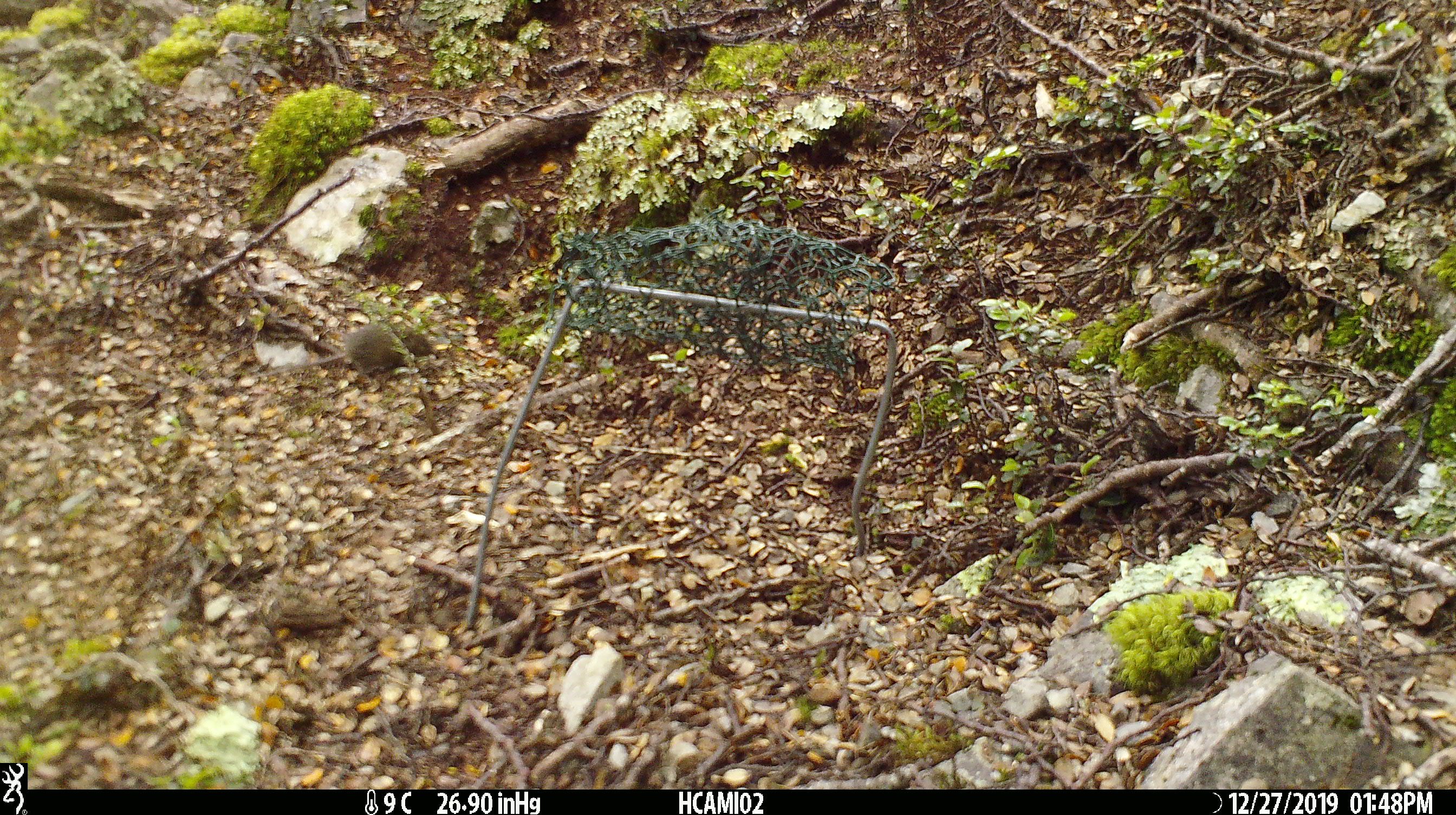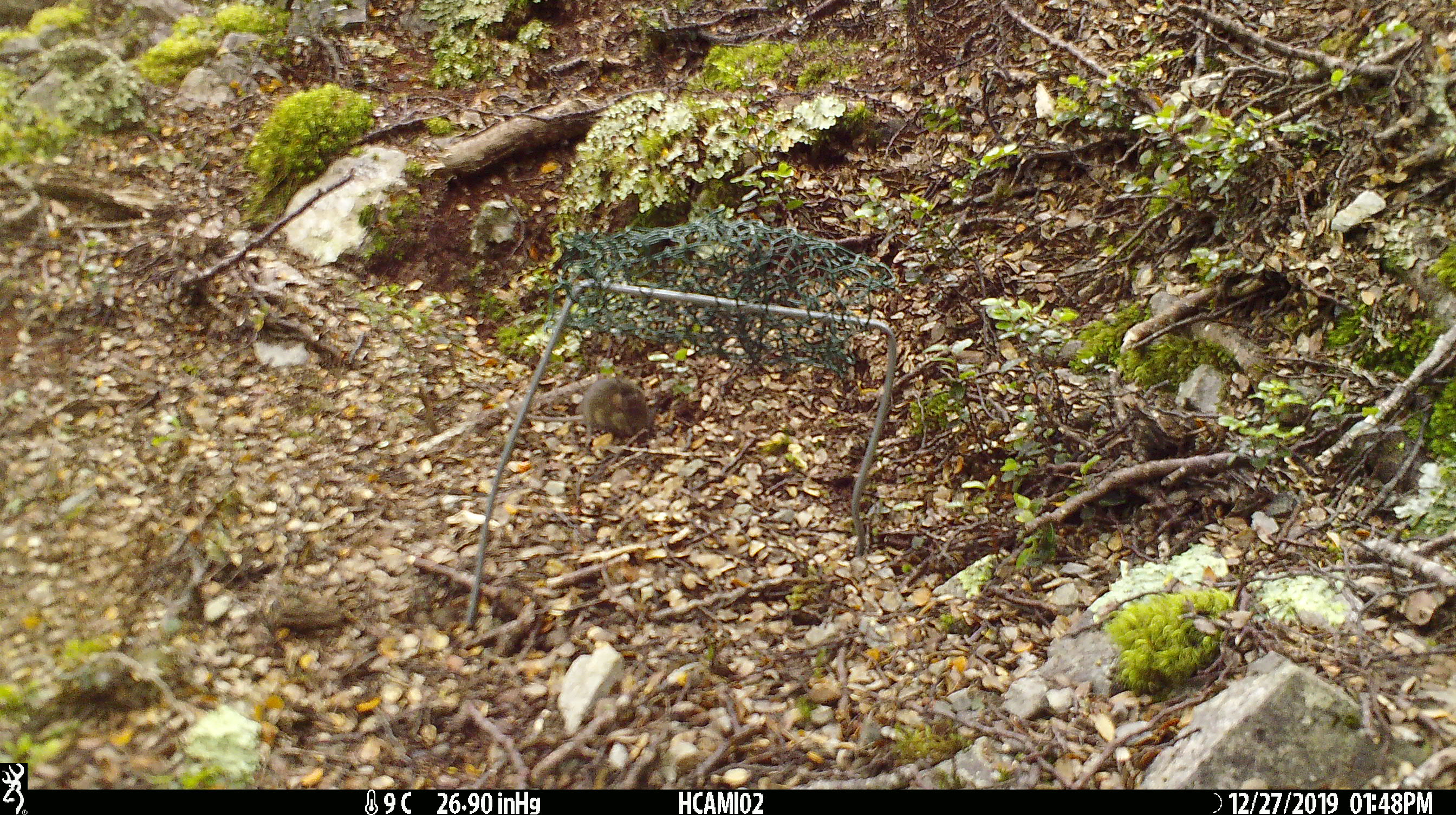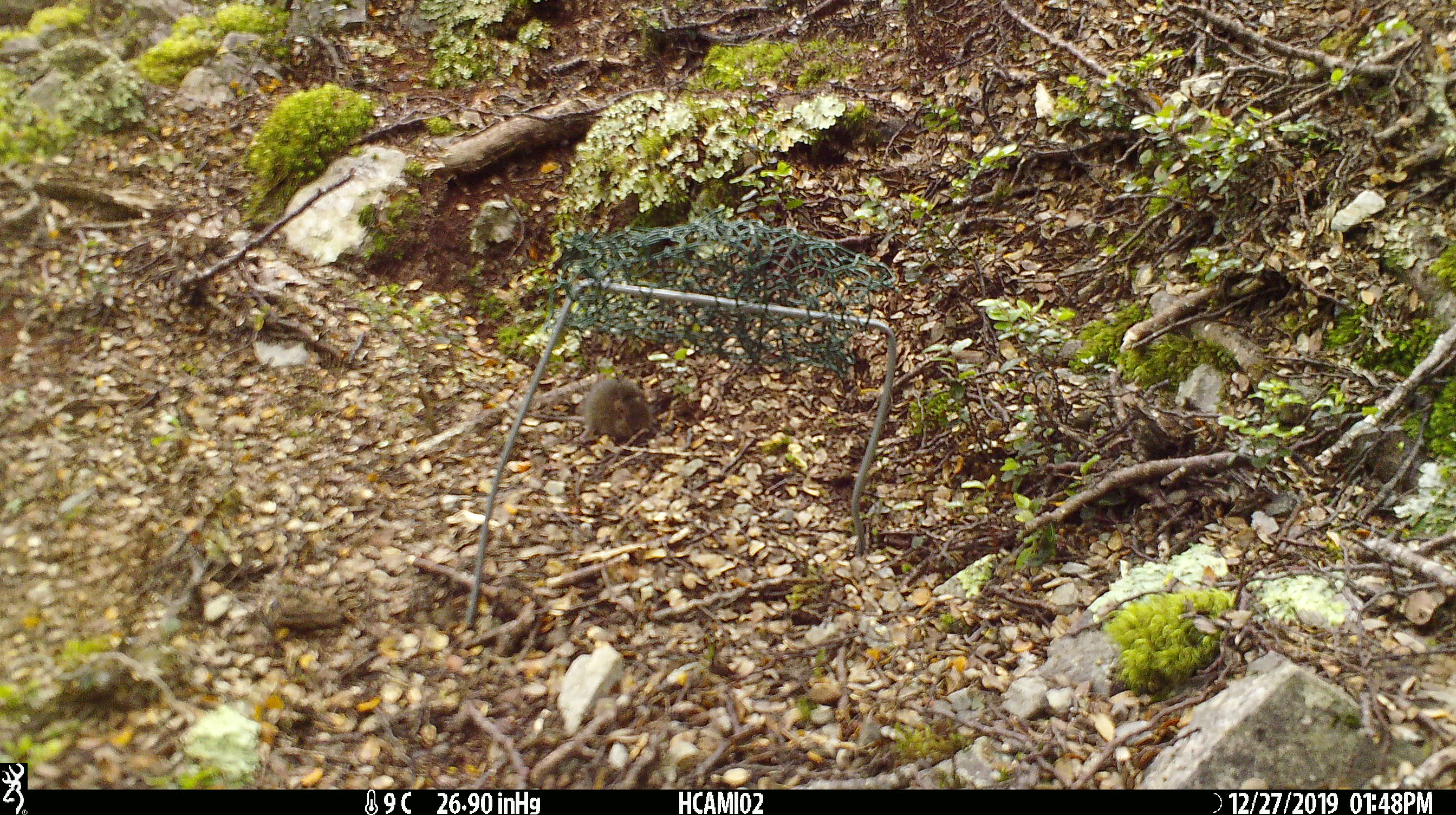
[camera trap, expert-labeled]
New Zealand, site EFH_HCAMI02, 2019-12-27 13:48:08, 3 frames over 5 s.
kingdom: Animalia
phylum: Chordata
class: Mammalia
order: Rodentia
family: Muridae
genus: Mus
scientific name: Mus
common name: mouse